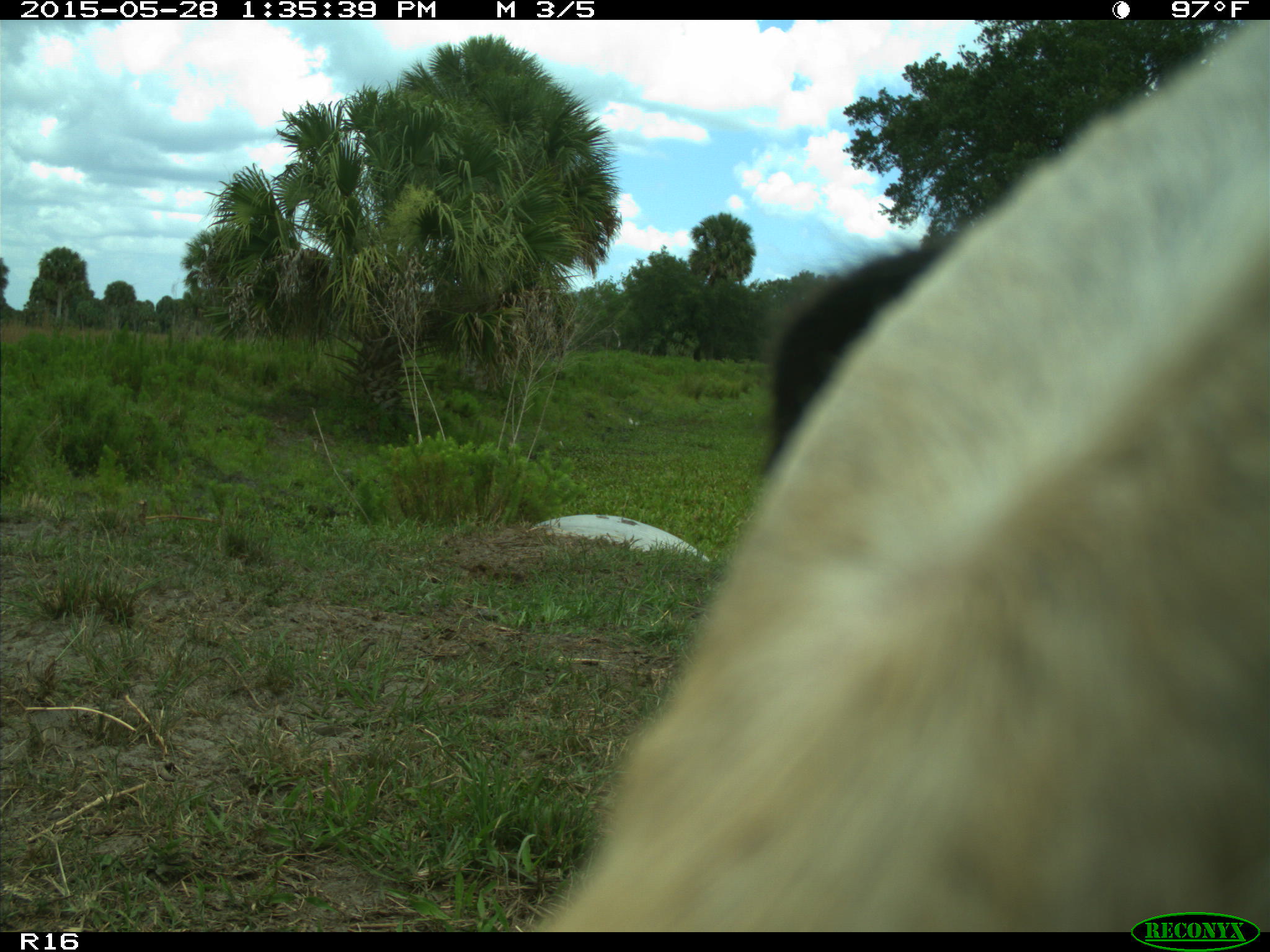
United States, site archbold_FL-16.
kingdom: Animalia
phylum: Chordata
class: Mammalia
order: Artiodactyla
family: Bovidae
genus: Bos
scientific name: Bos taurus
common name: domestic cow